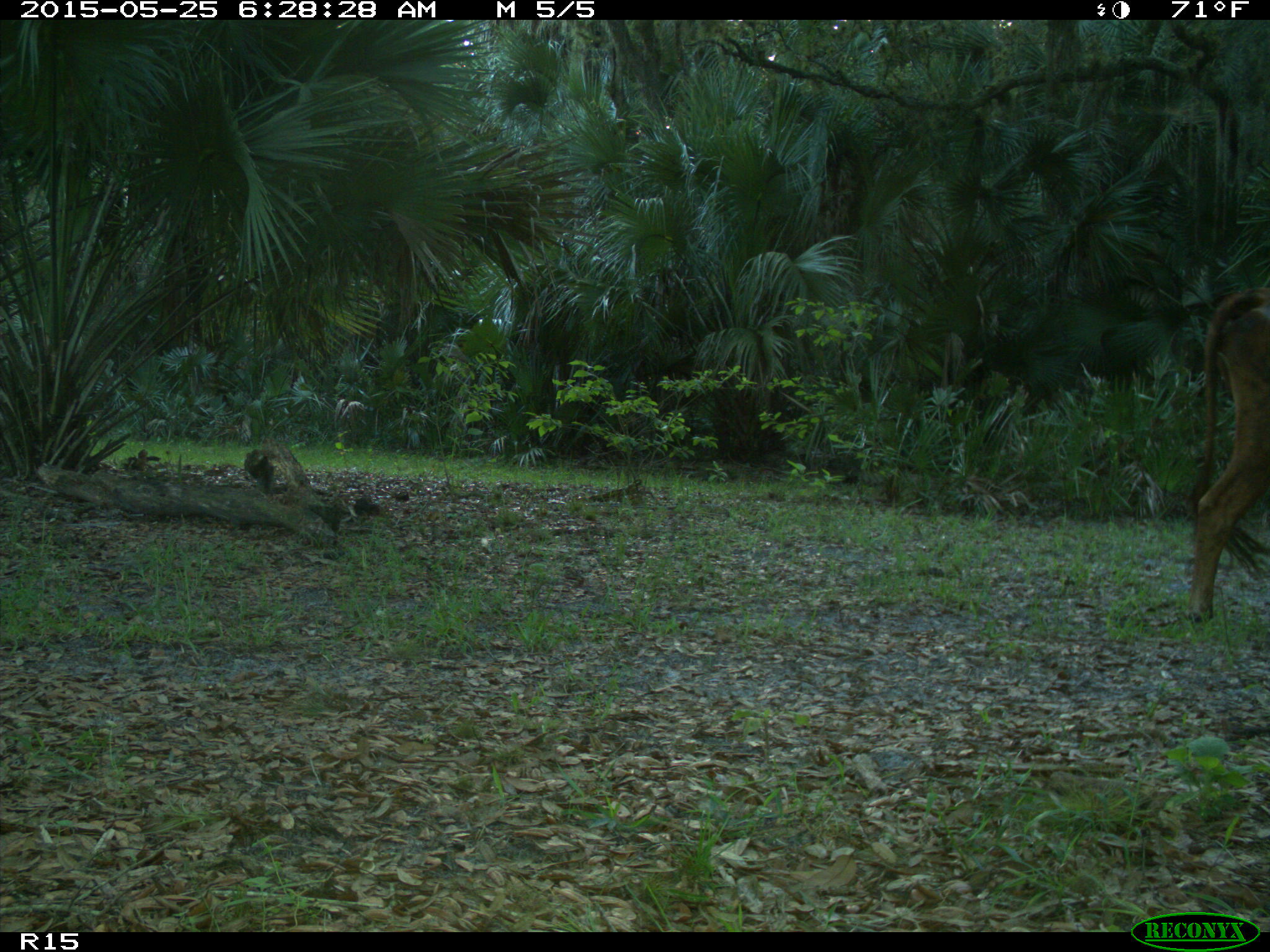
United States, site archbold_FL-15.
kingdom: Animalia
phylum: Chordata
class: Mammalia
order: Artiodactyla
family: Bovidae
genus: Bos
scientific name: Bos taurus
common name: domestic cow